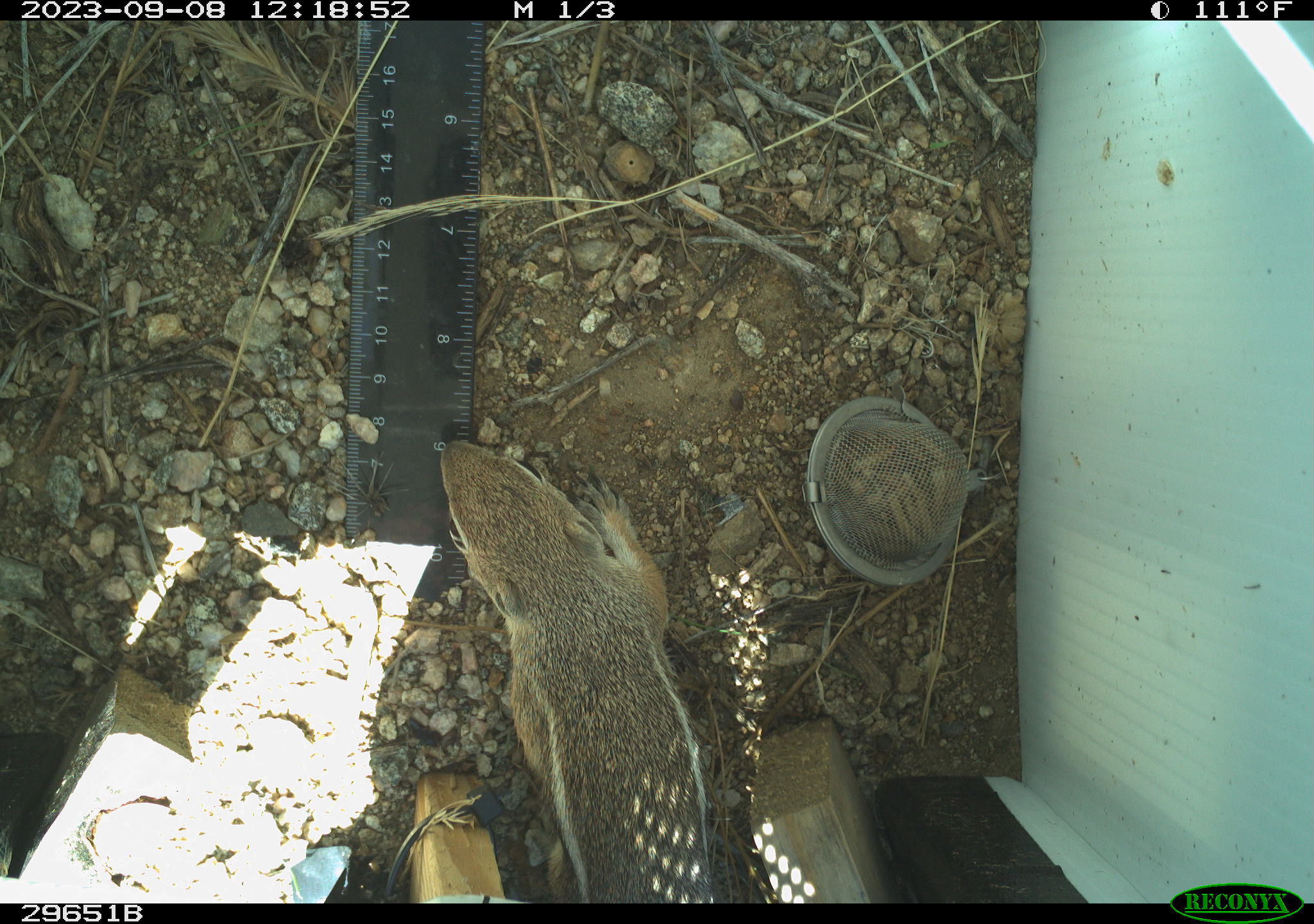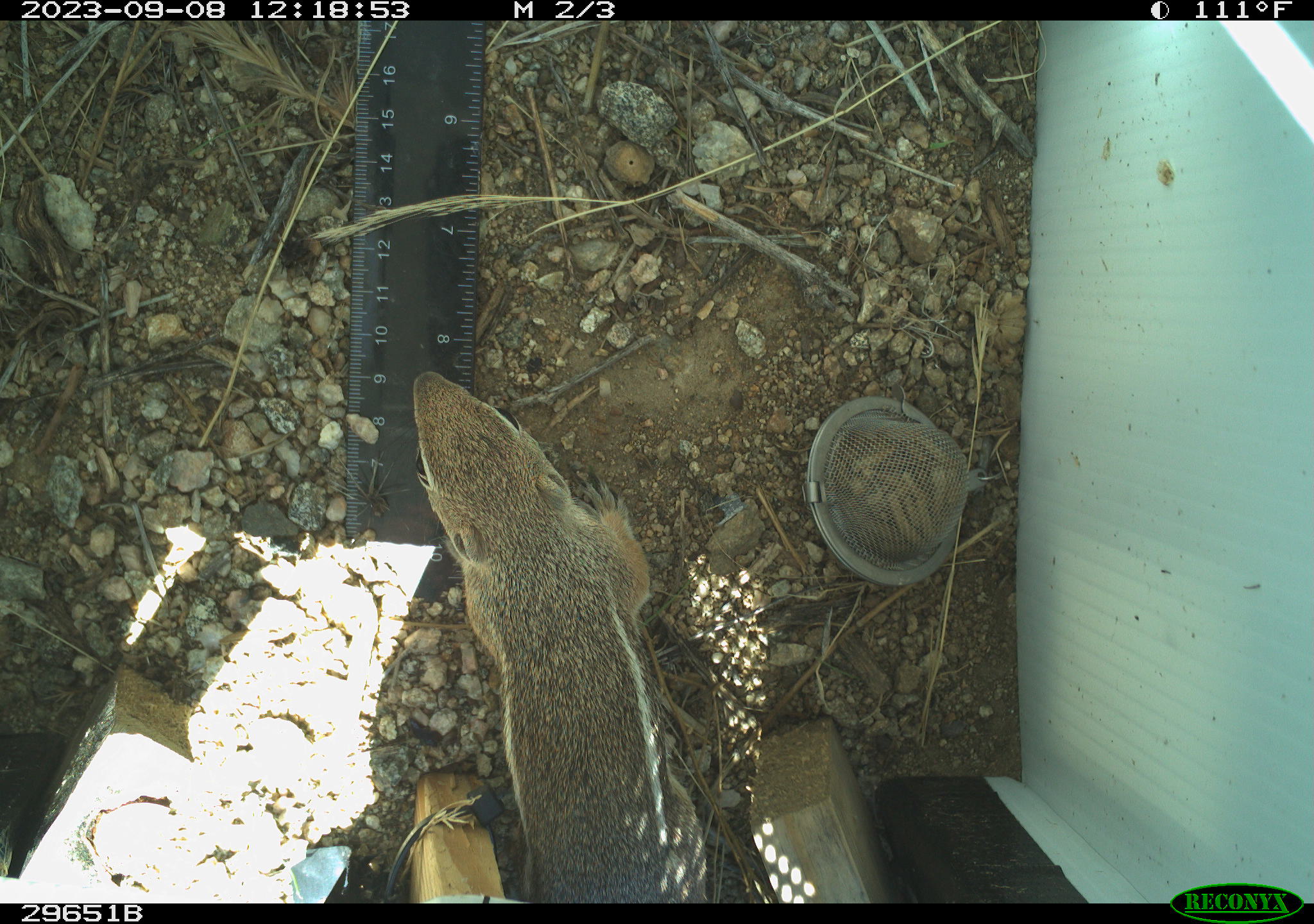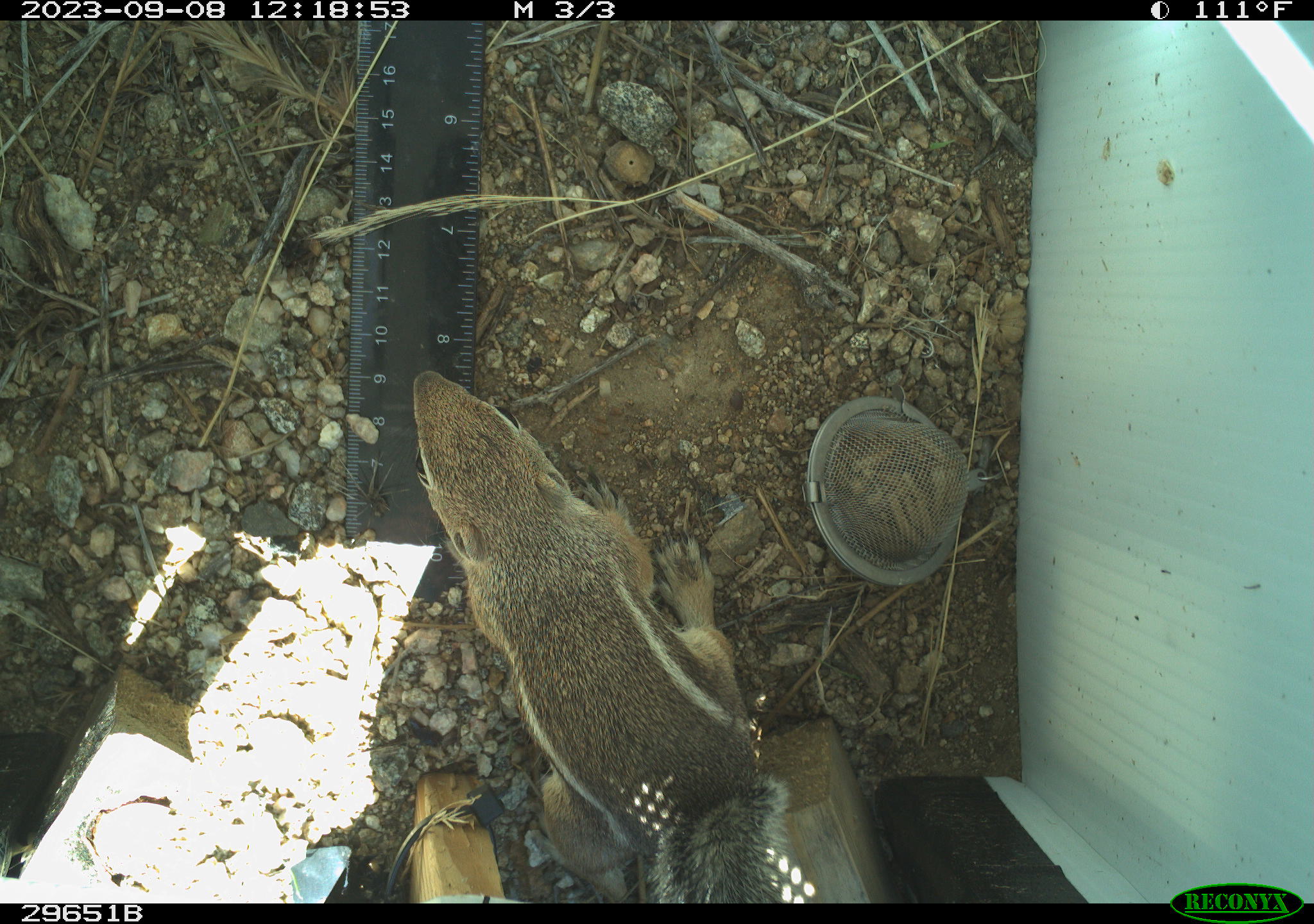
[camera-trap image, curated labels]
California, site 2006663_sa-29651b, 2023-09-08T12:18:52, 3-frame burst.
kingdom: Animalia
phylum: Chordata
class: Mammalia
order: Rodentia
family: Sciuridae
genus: Ammospermophilus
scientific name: Ammospermophilus leucurus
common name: white-tailed antelope squirrel